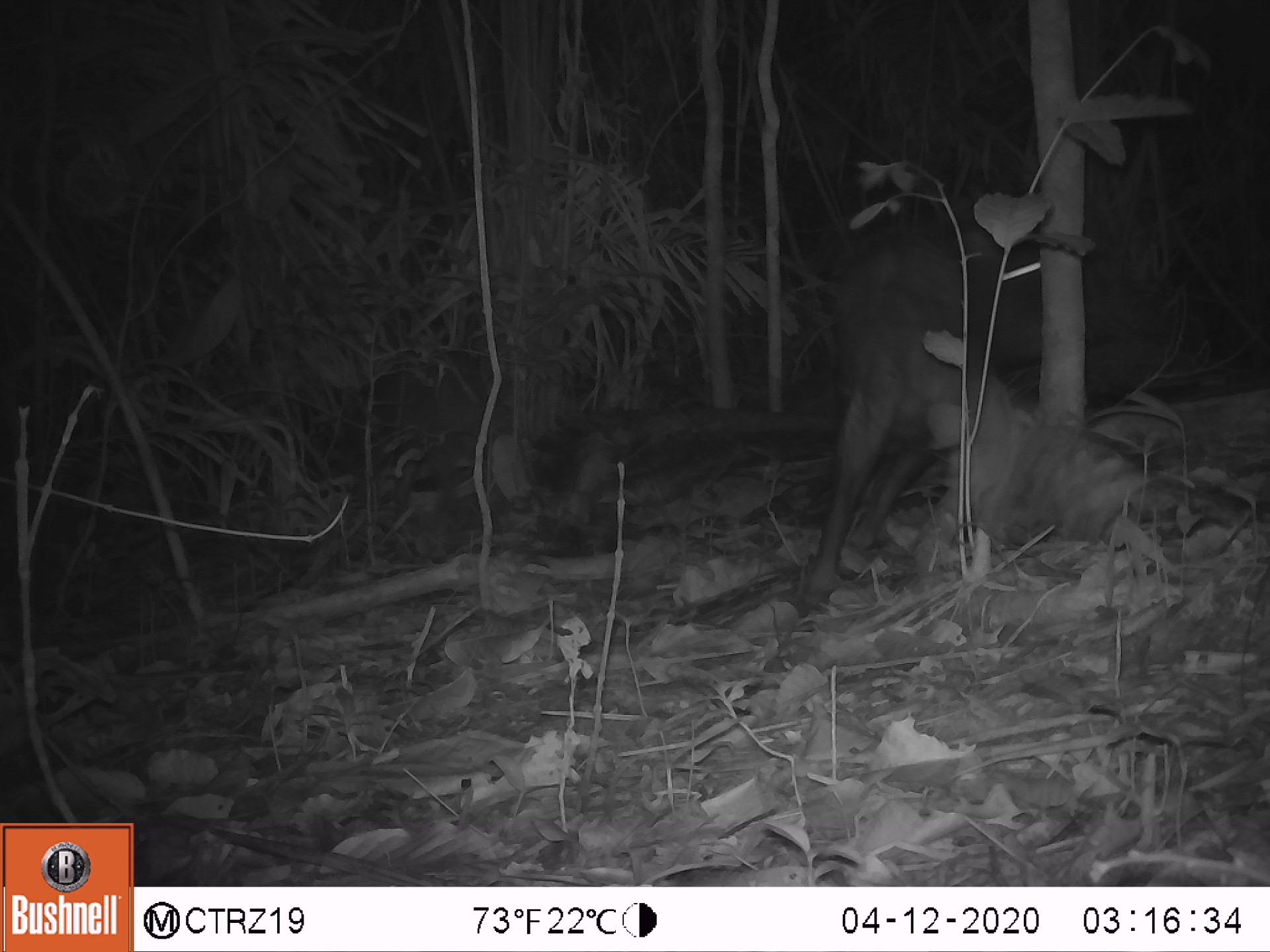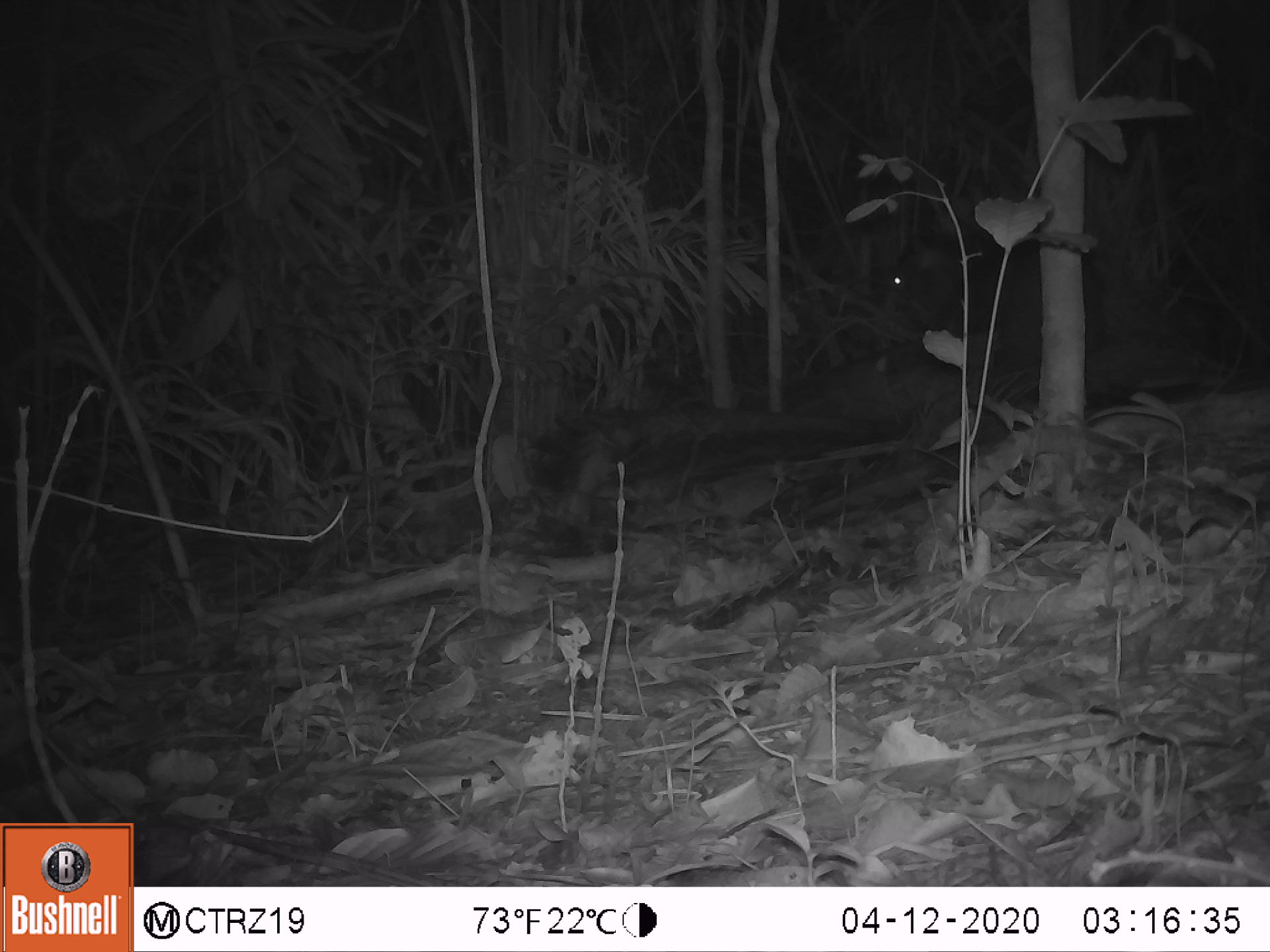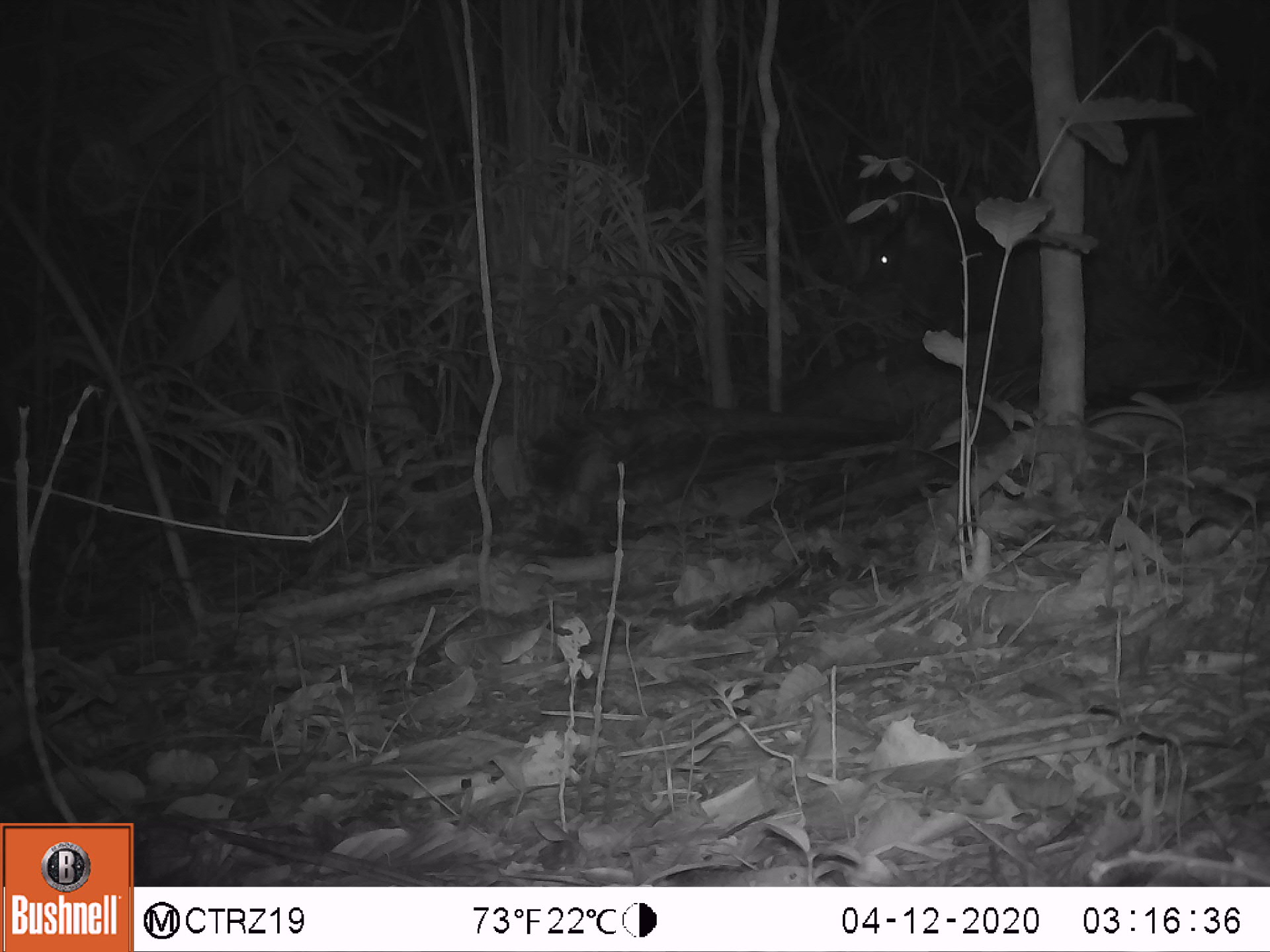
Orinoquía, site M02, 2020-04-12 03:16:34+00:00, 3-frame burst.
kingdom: Animalia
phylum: Chordata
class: Mammalia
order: Artiodactyla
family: Tayassuidae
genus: Tayassu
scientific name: Tayassu pecari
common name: white-lipped peccary